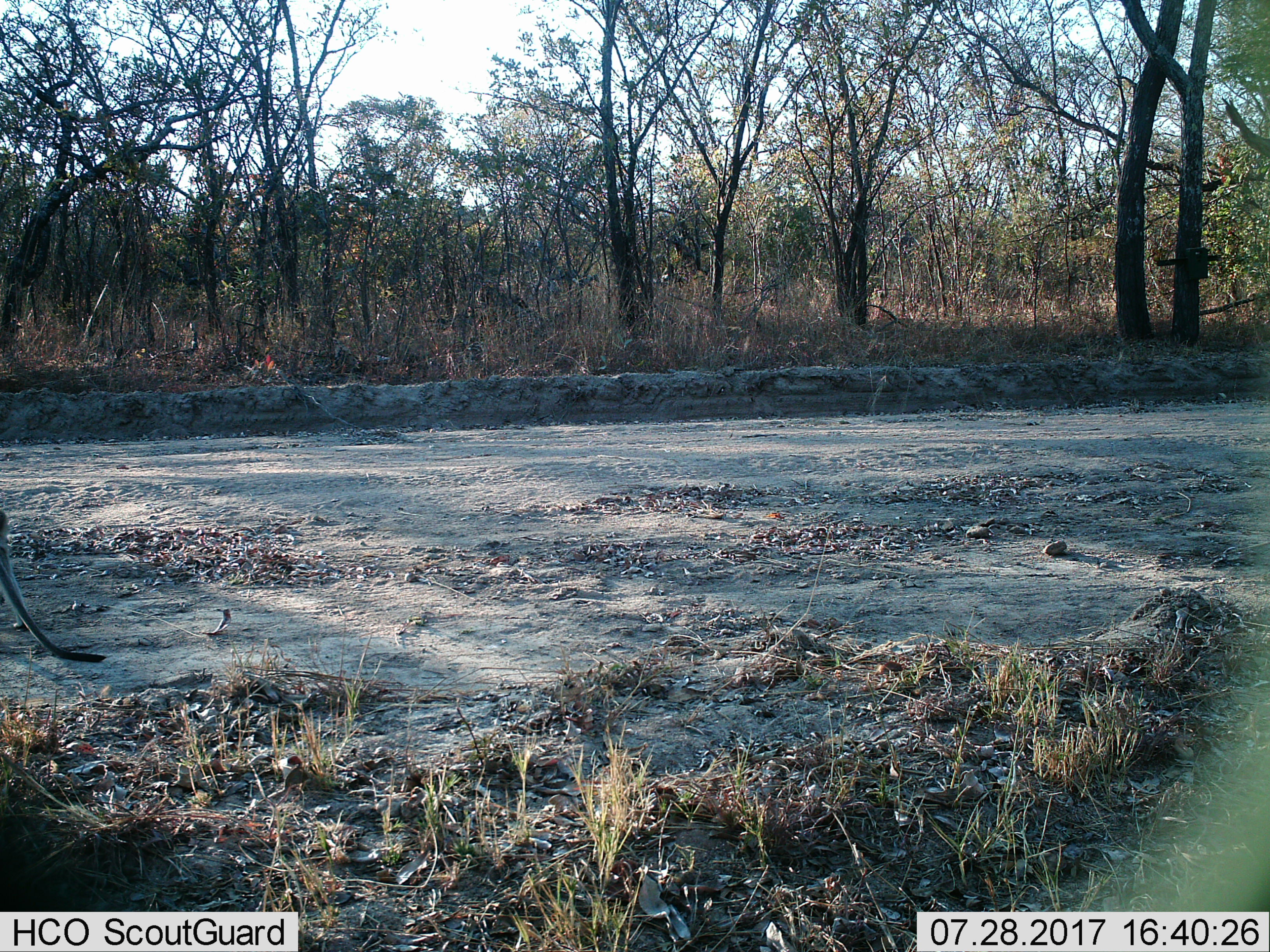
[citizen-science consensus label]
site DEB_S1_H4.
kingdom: Animalia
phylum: Chordata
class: Mammalia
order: Primates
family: Cercopithecidae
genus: Chlorocebus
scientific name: Chlorocebus pygerythrus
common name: vervet monkey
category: monkeyvervet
Monkeyvervet (vervet monkey) (Chlorocebus pygerythrus), count 1. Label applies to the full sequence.